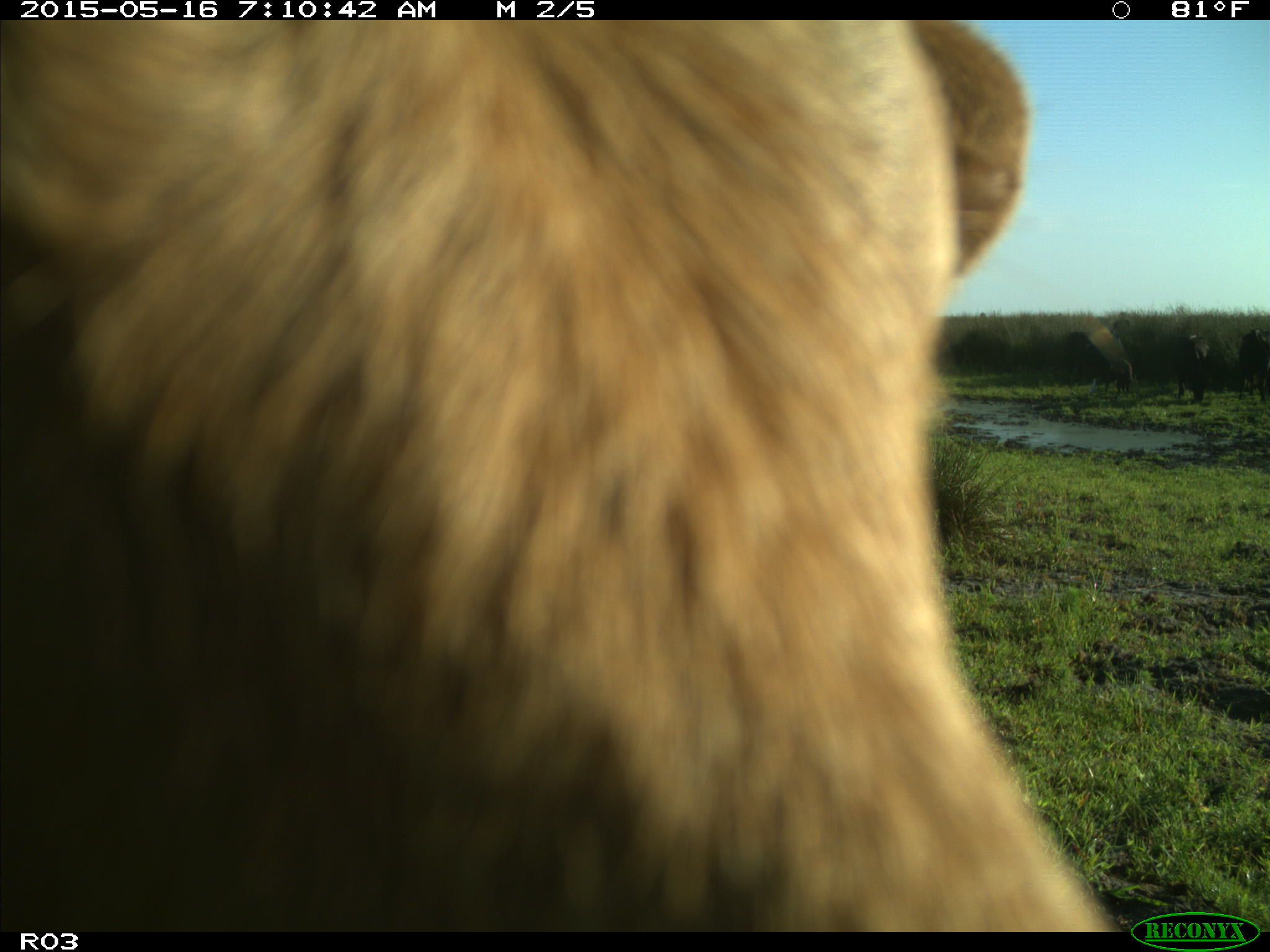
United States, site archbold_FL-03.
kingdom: Animalia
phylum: Chordata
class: Mammalia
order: Artiodactyla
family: Bovidae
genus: Bos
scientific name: Bos taurus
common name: domestic cow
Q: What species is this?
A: Bos taurus (domestic cow).